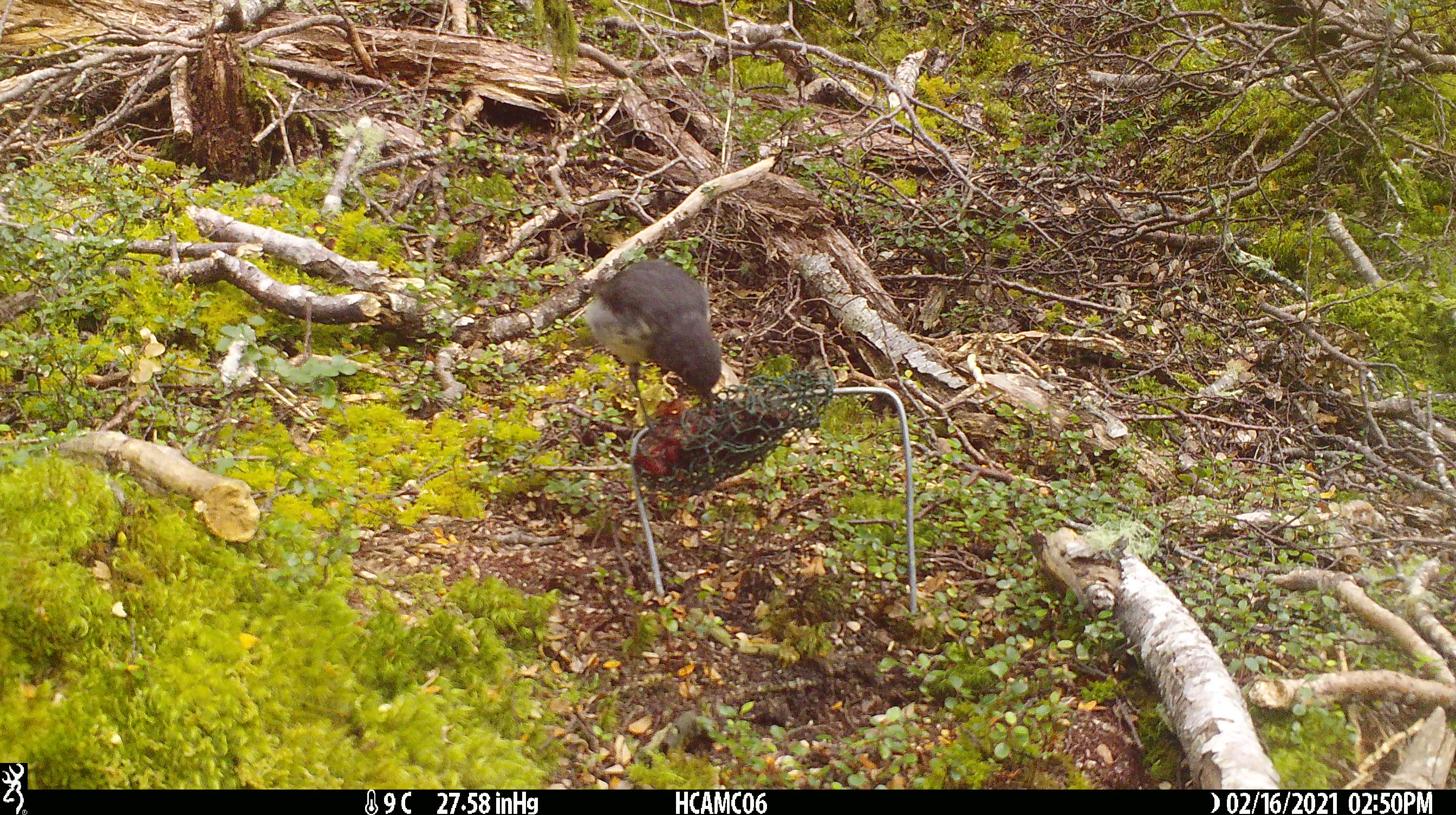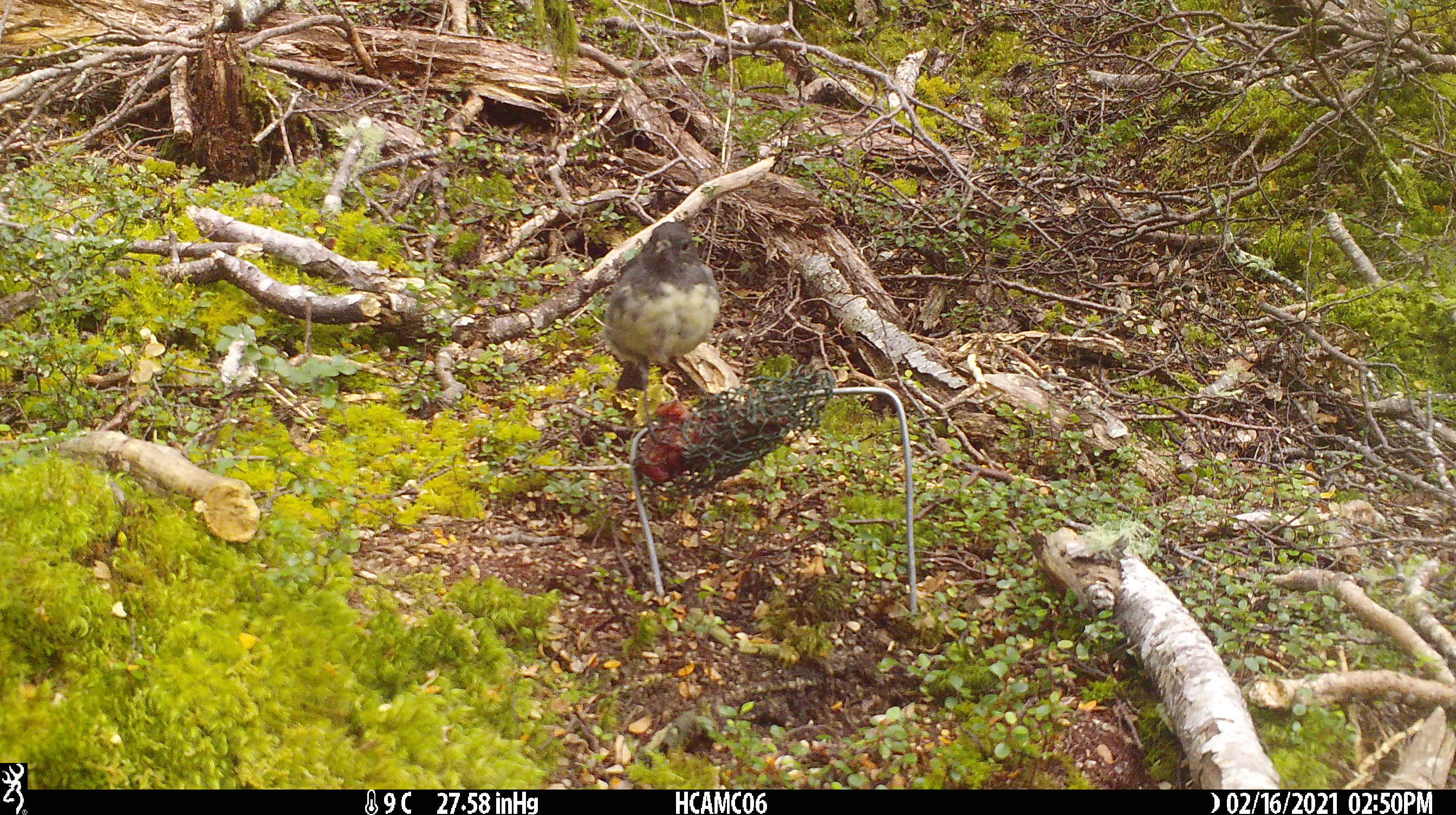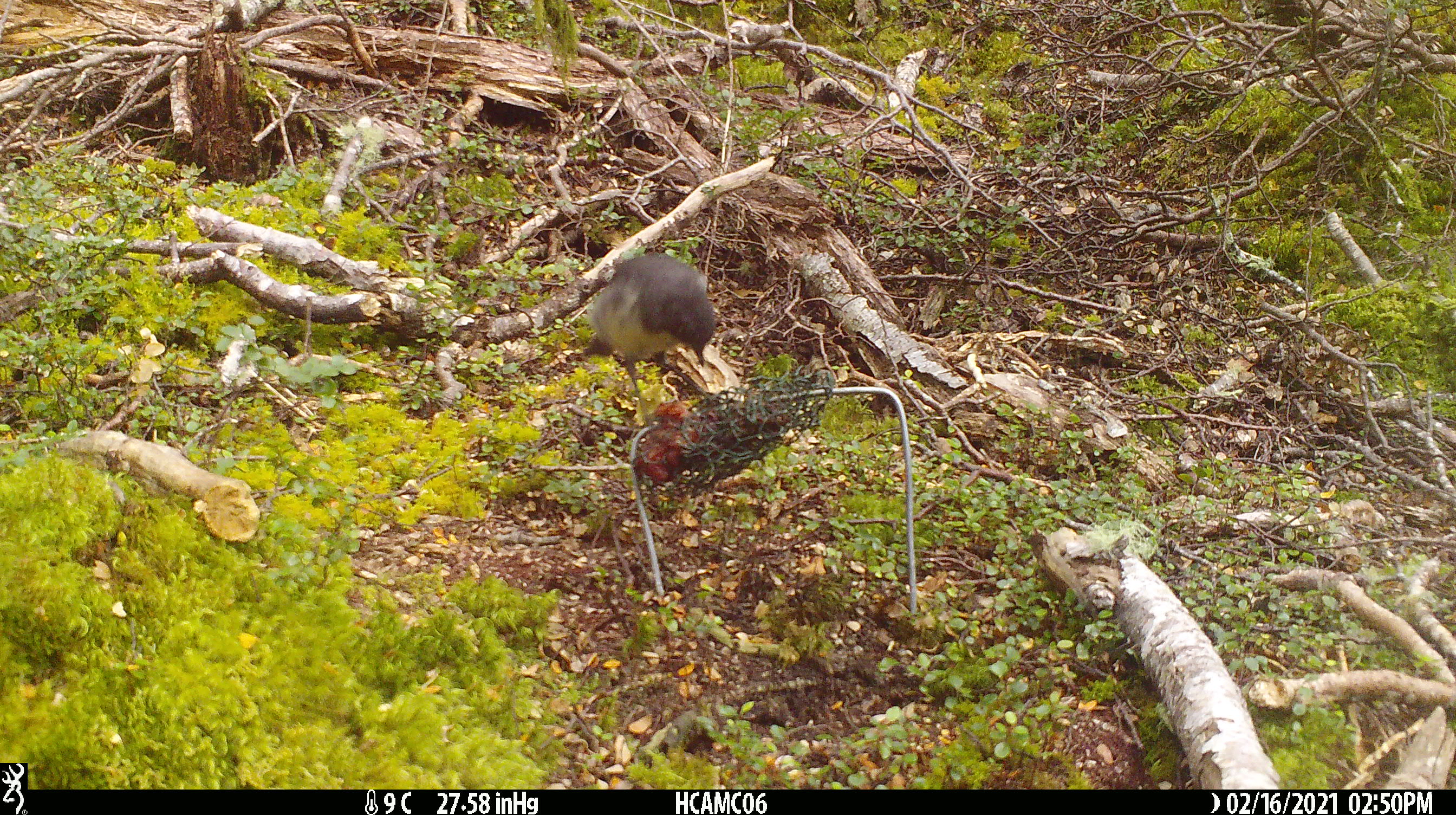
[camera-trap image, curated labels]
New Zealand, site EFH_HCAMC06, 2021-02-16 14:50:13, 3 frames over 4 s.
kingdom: Animalia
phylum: Chordata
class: Aves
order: Passeriformes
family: Petroicidae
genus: Petroica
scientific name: Petroica australis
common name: new zealand robin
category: robin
Robin (new zealand robin) (Petroica australis).